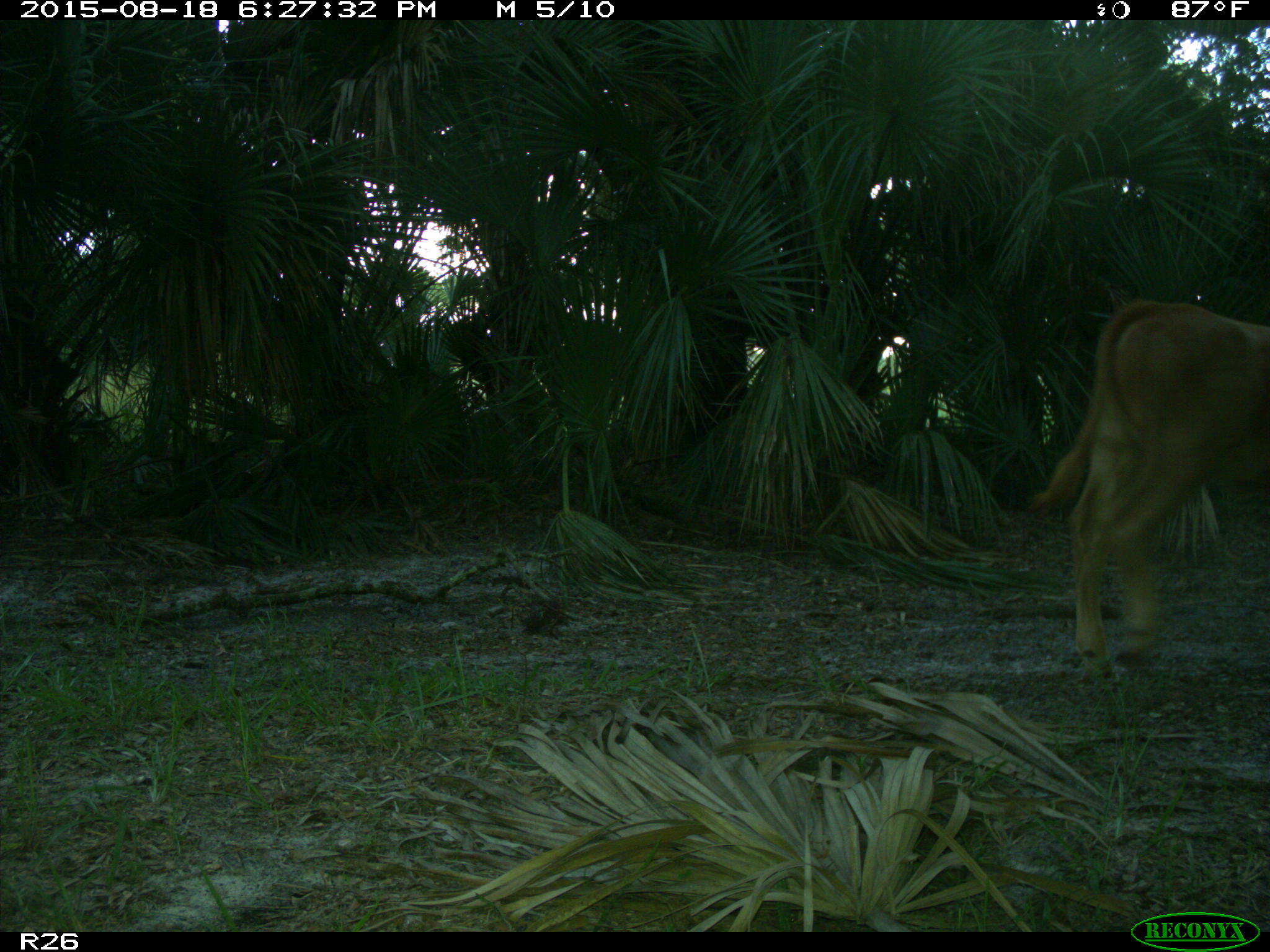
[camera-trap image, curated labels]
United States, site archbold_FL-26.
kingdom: Animalia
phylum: Chordata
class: Mammalia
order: Artiodactyla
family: Bovidae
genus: Bos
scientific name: Bos taurus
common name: domestic cow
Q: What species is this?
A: Bos taurus (domestic cow).